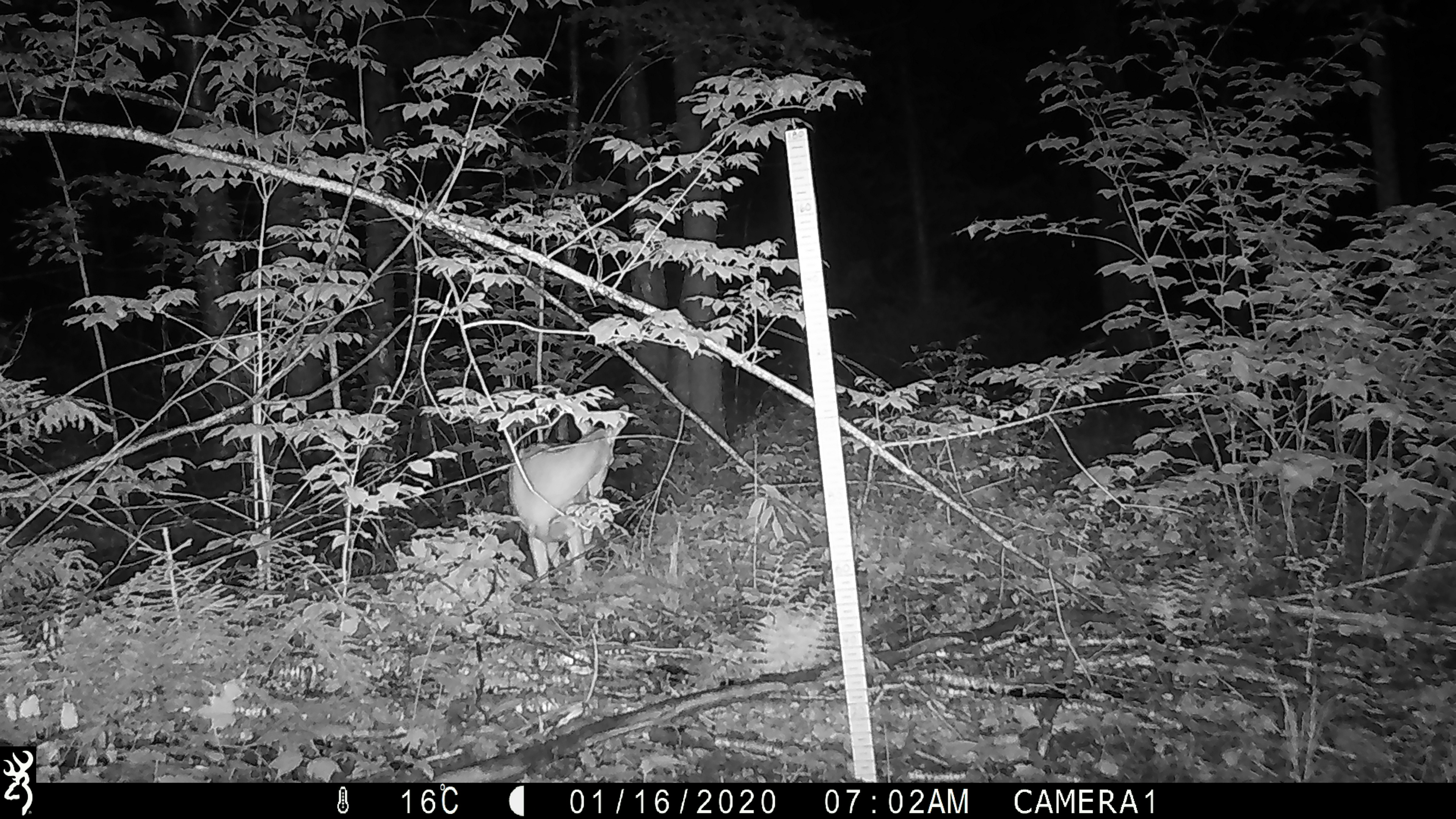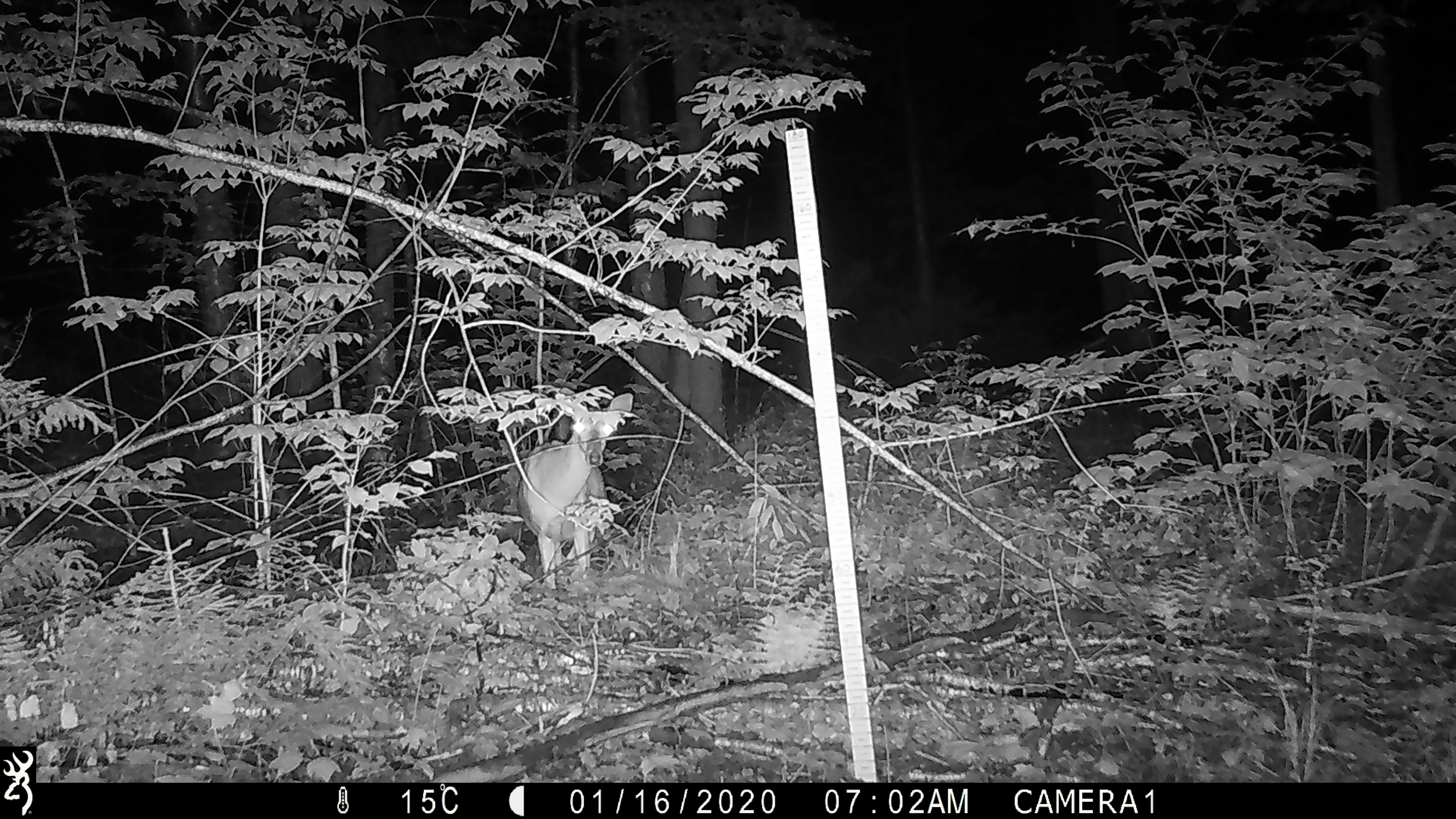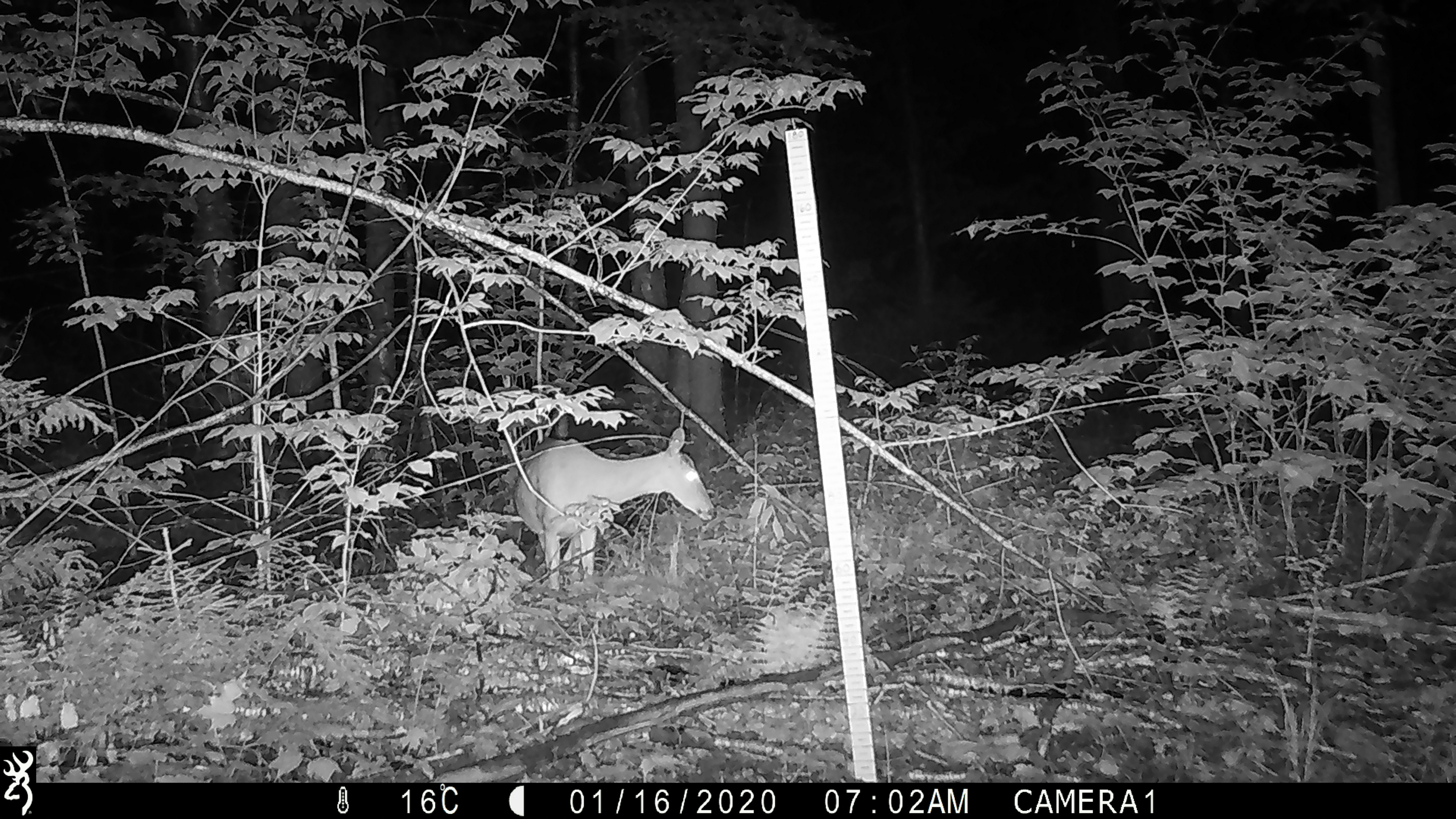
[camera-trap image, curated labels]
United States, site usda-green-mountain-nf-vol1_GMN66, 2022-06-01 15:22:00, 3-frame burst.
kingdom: Animalia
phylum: Chordata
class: Mammalia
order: Artiodactyla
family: Cervidae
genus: Odocoileus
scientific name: Odocoileus virginianus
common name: white-tailed deer